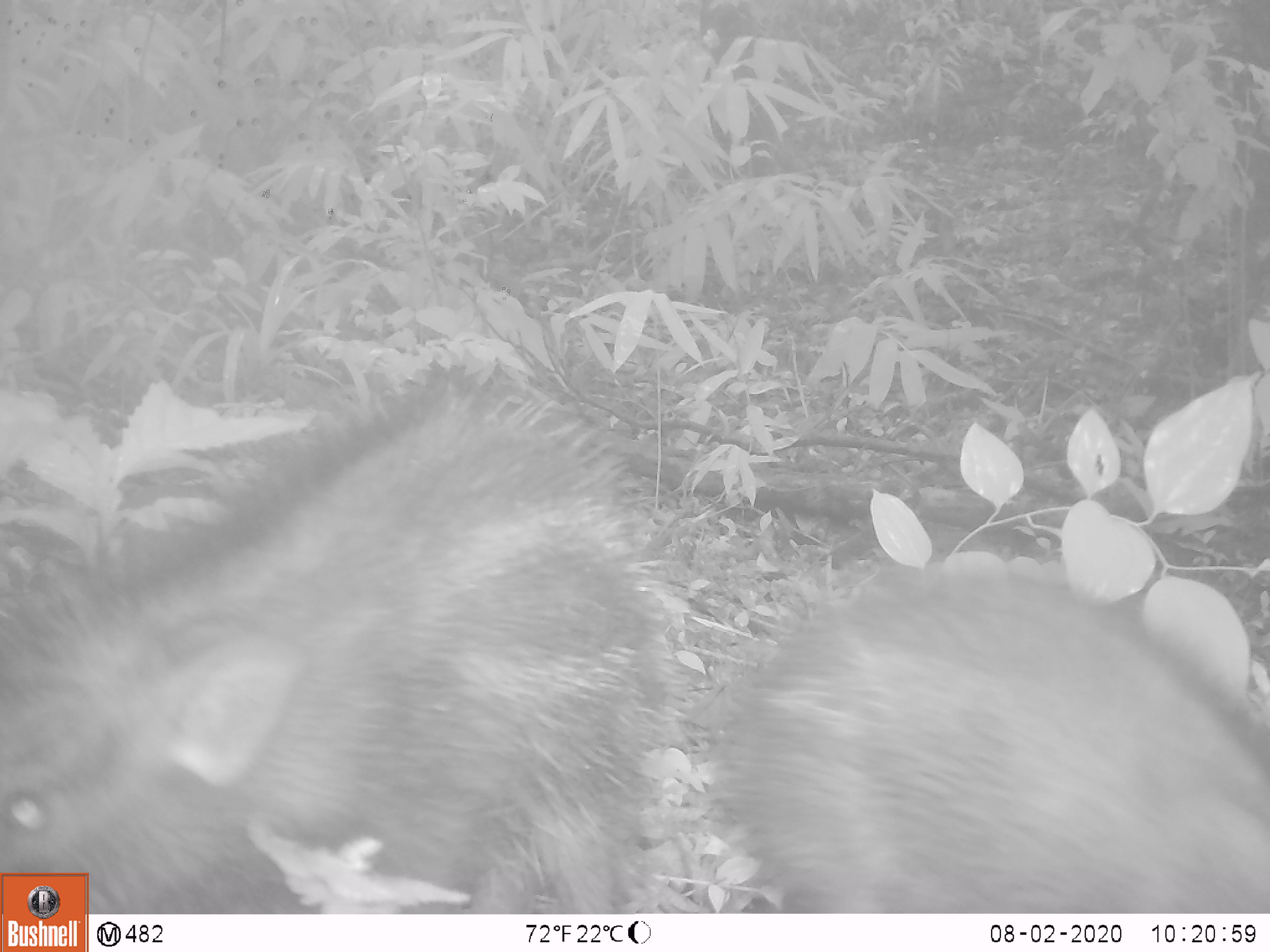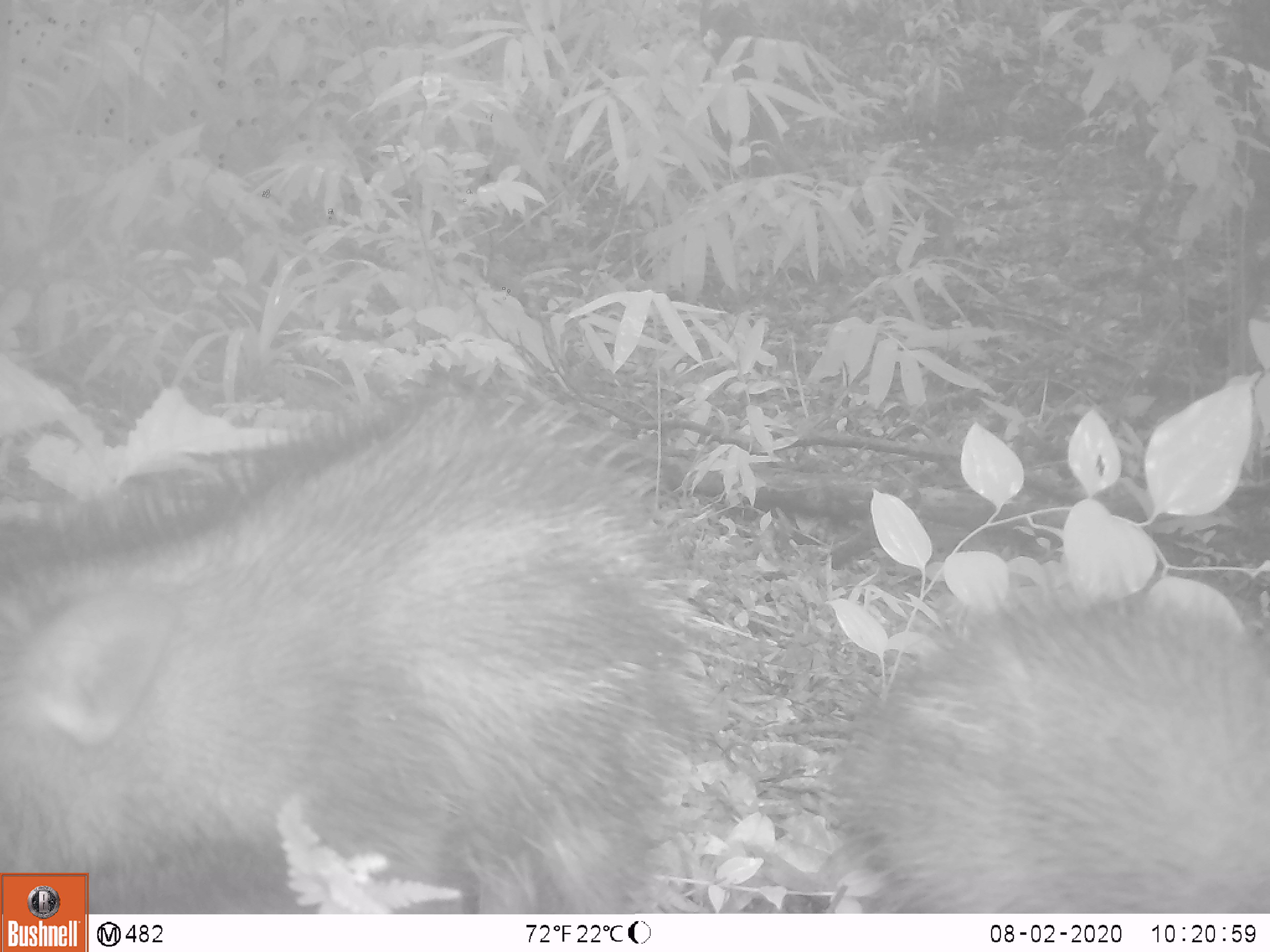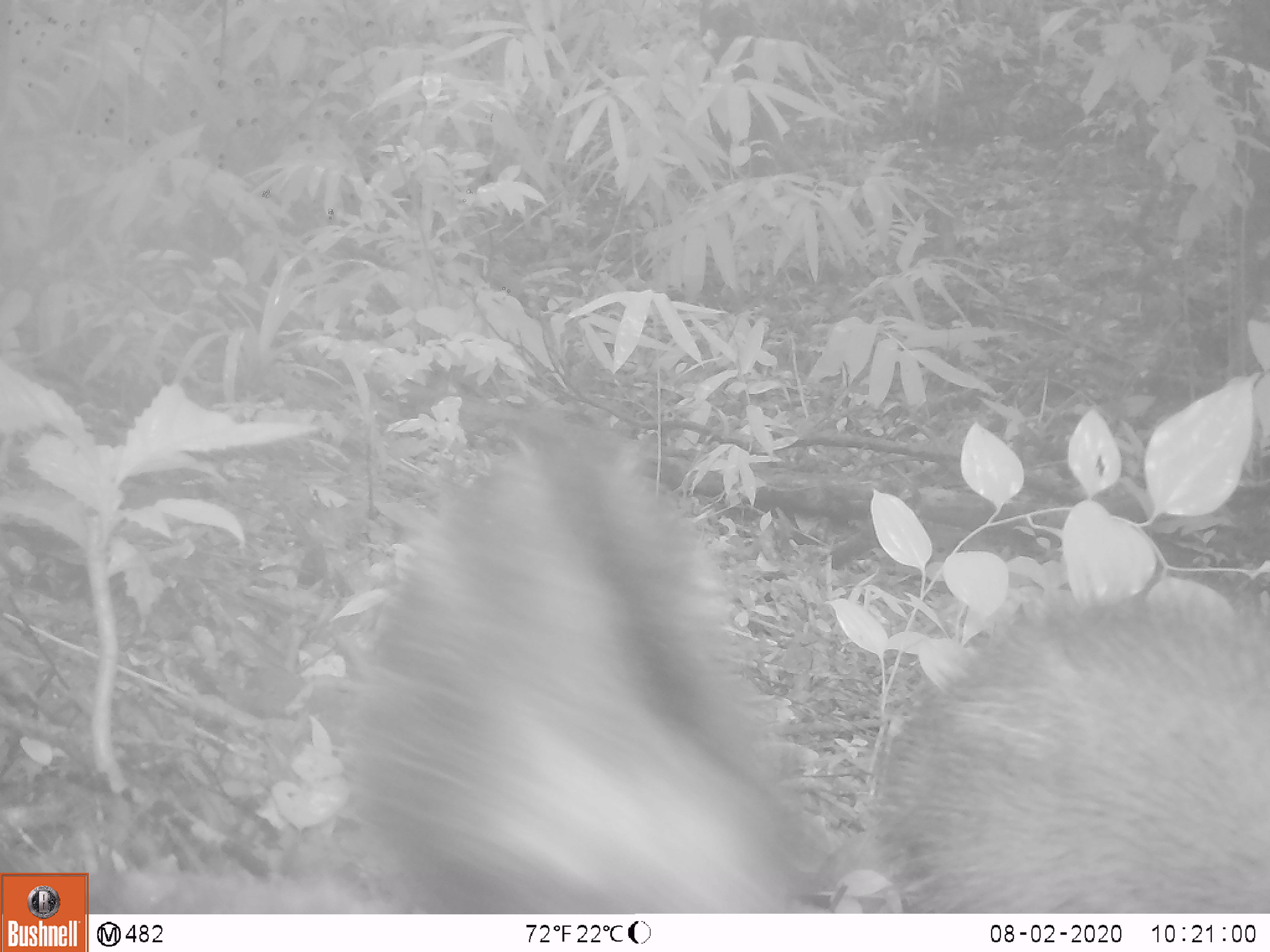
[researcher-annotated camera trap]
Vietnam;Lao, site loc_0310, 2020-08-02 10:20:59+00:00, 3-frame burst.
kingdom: Animalia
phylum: Chordata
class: Mammalia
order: Artiodactyla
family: Suidae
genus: Sus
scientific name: Sus scrofa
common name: eurasian wild pig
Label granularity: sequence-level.